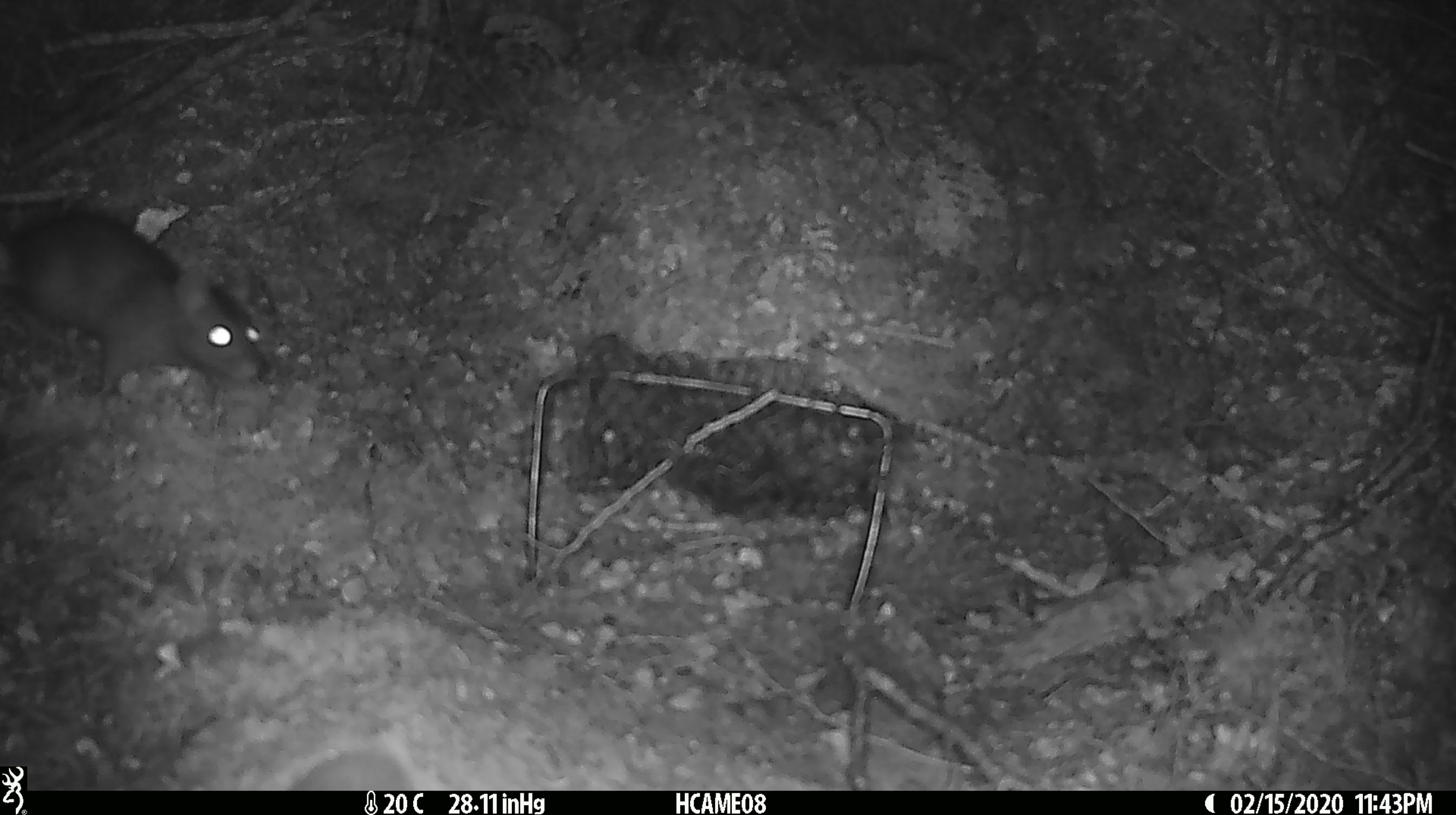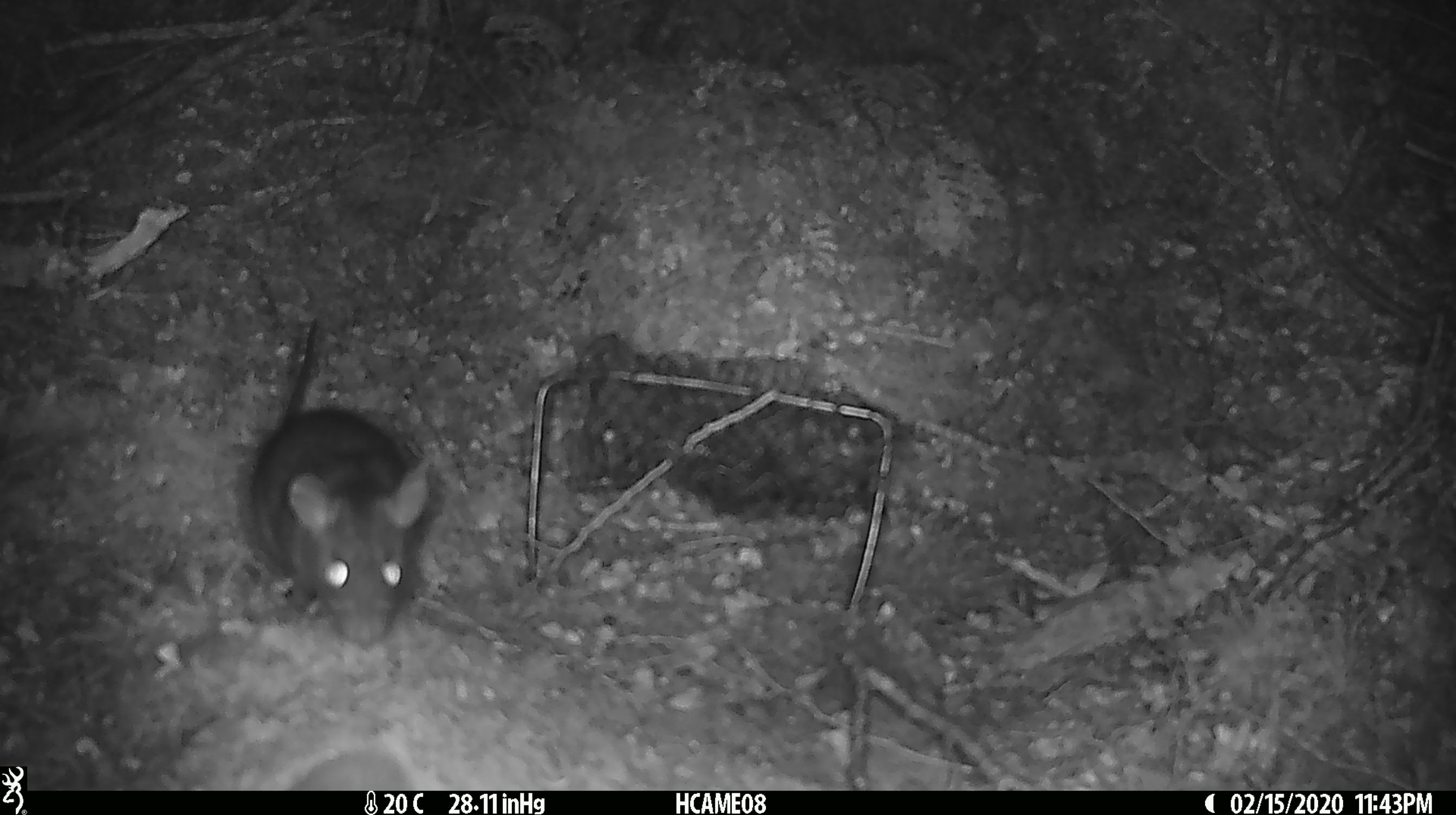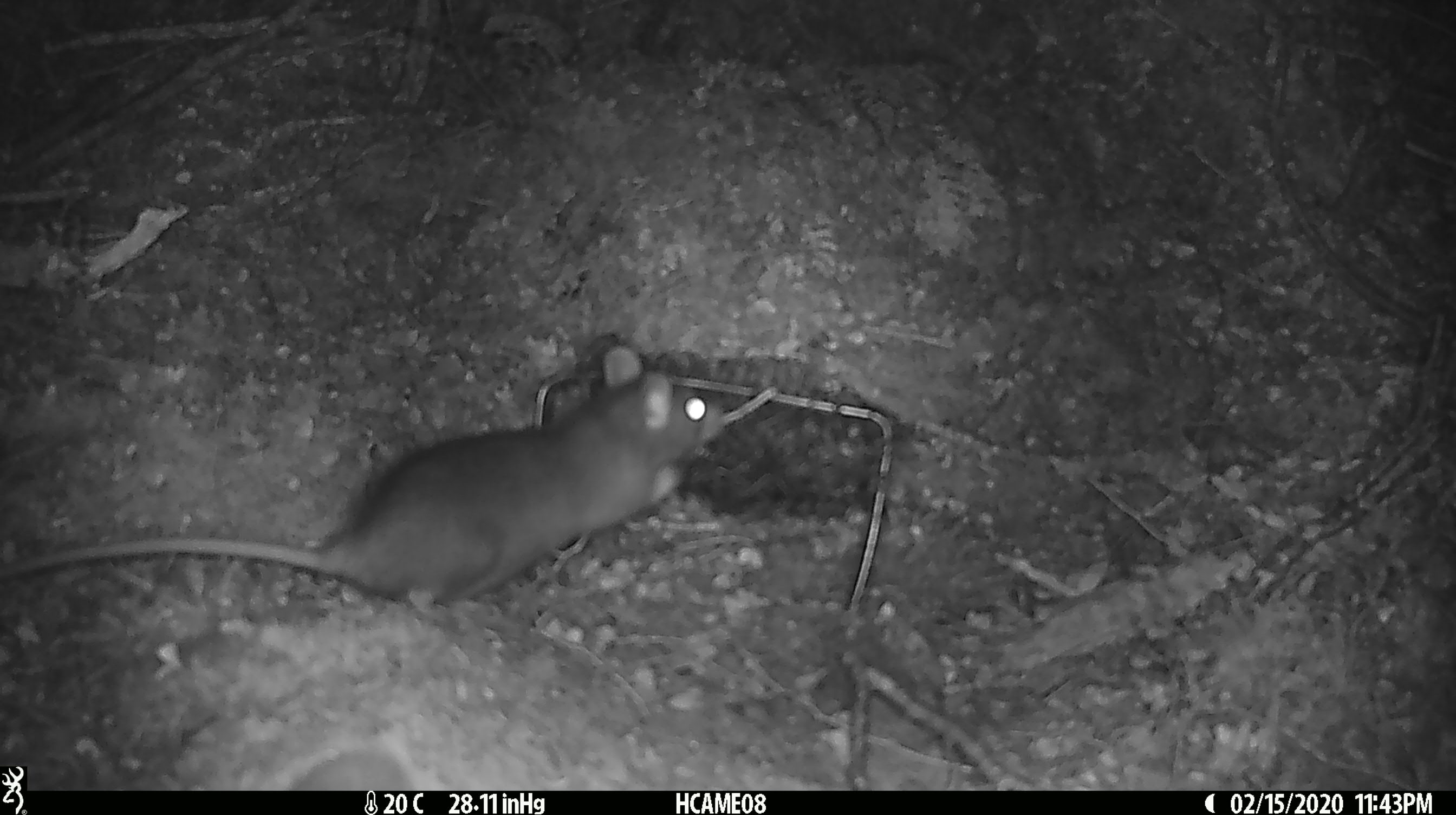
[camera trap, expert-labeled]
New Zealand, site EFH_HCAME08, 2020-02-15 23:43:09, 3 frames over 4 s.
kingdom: Animalia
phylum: Chordata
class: Mammalia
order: Rodentia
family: Muridae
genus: Rattus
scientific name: Rattus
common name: rat